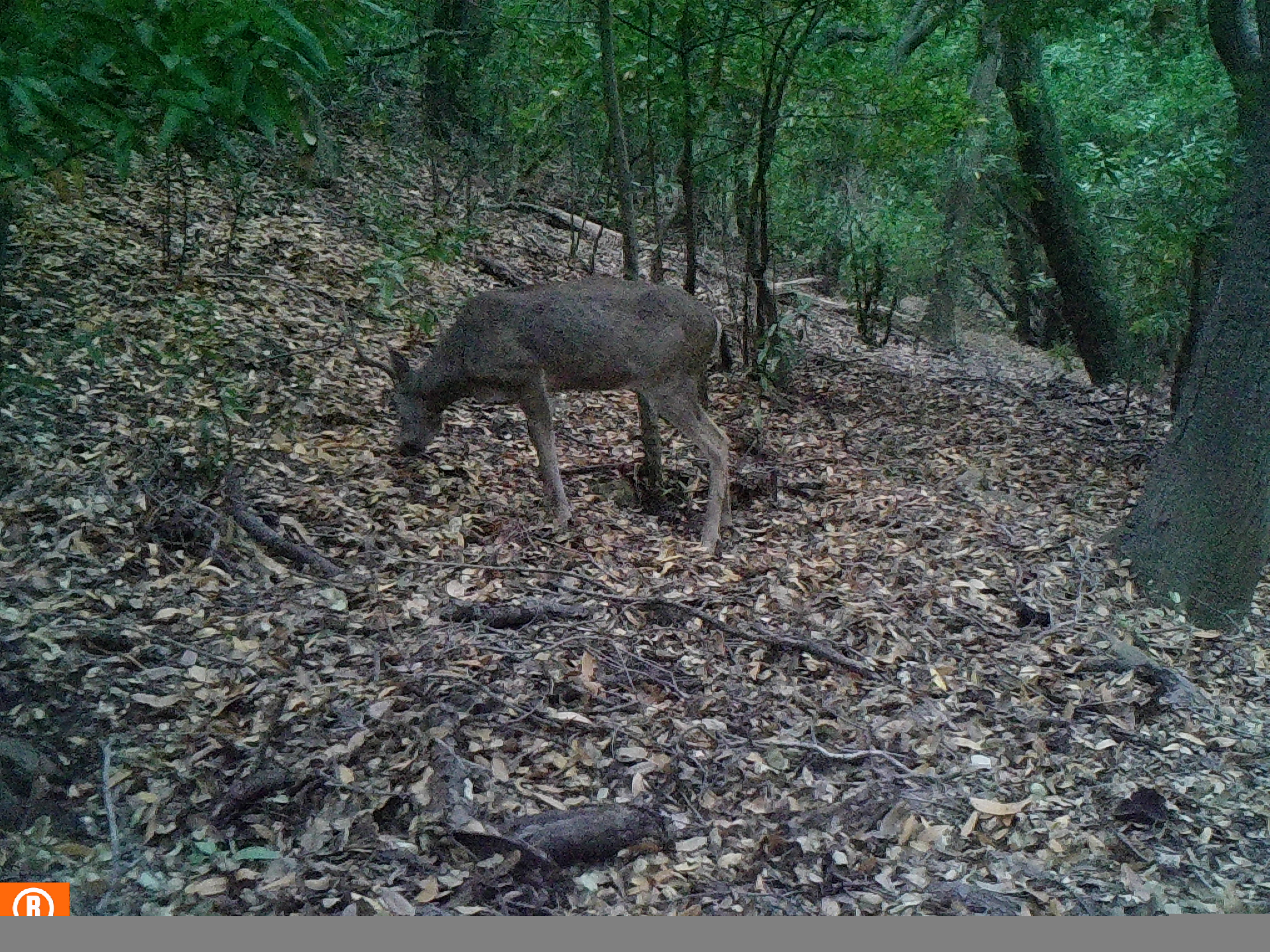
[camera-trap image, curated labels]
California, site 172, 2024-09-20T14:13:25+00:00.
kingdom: Animalia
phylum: Chordata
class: Mammalia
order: Artiodactyla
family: Cervidae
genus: Odocoileus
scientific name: Odocoileus hemionus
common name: mule deer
Mule deer (Odocoileus hemionus).